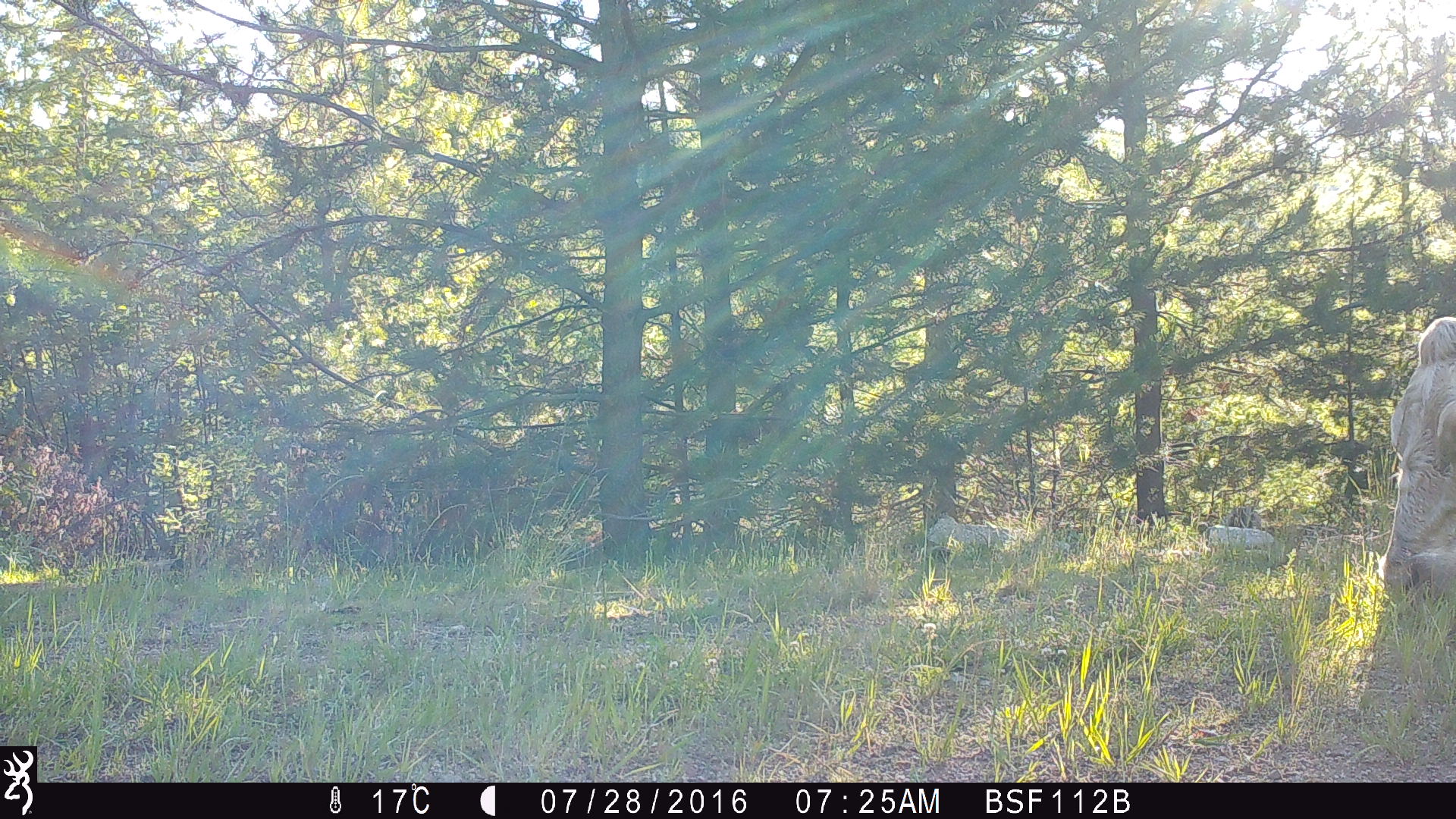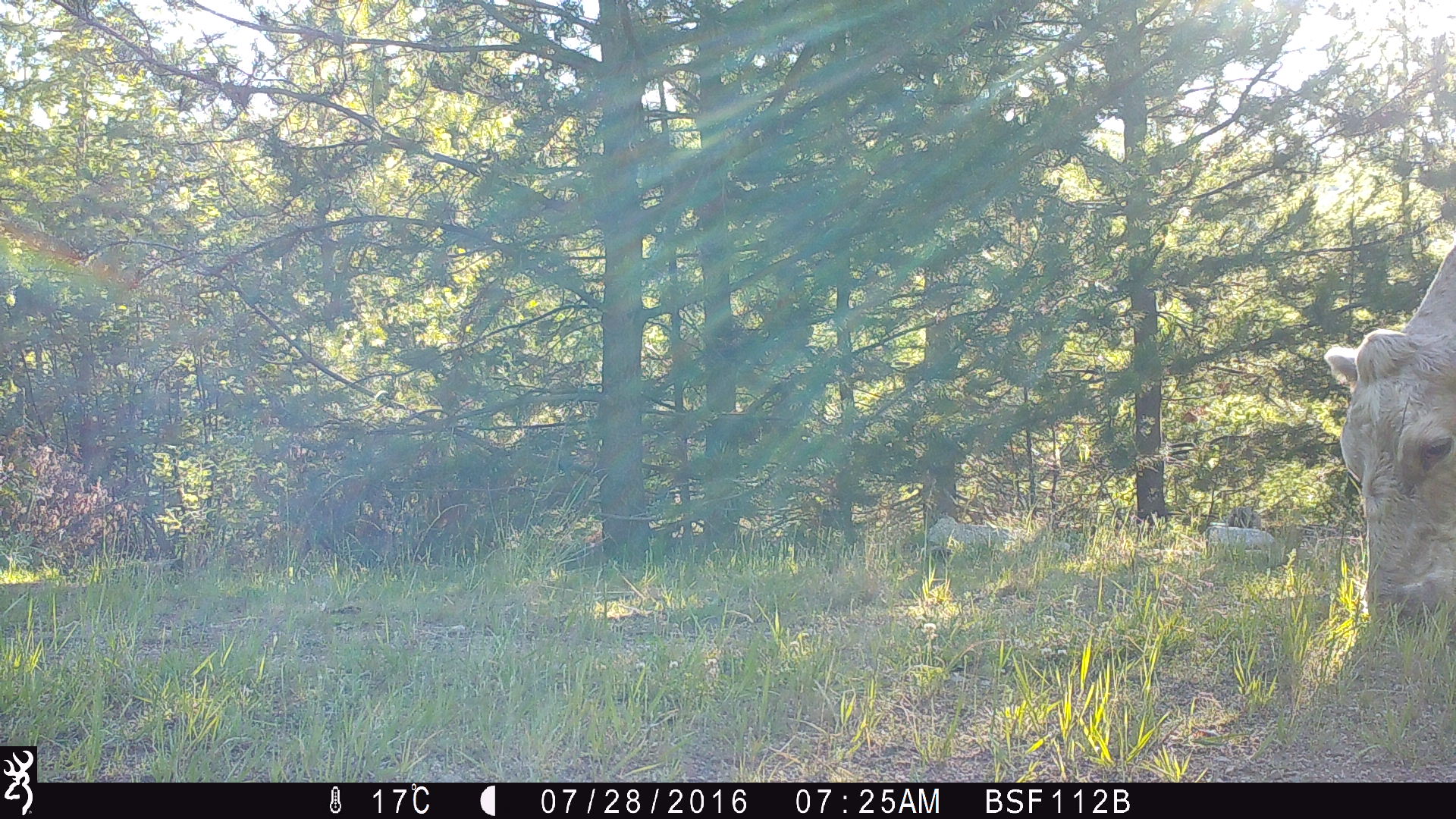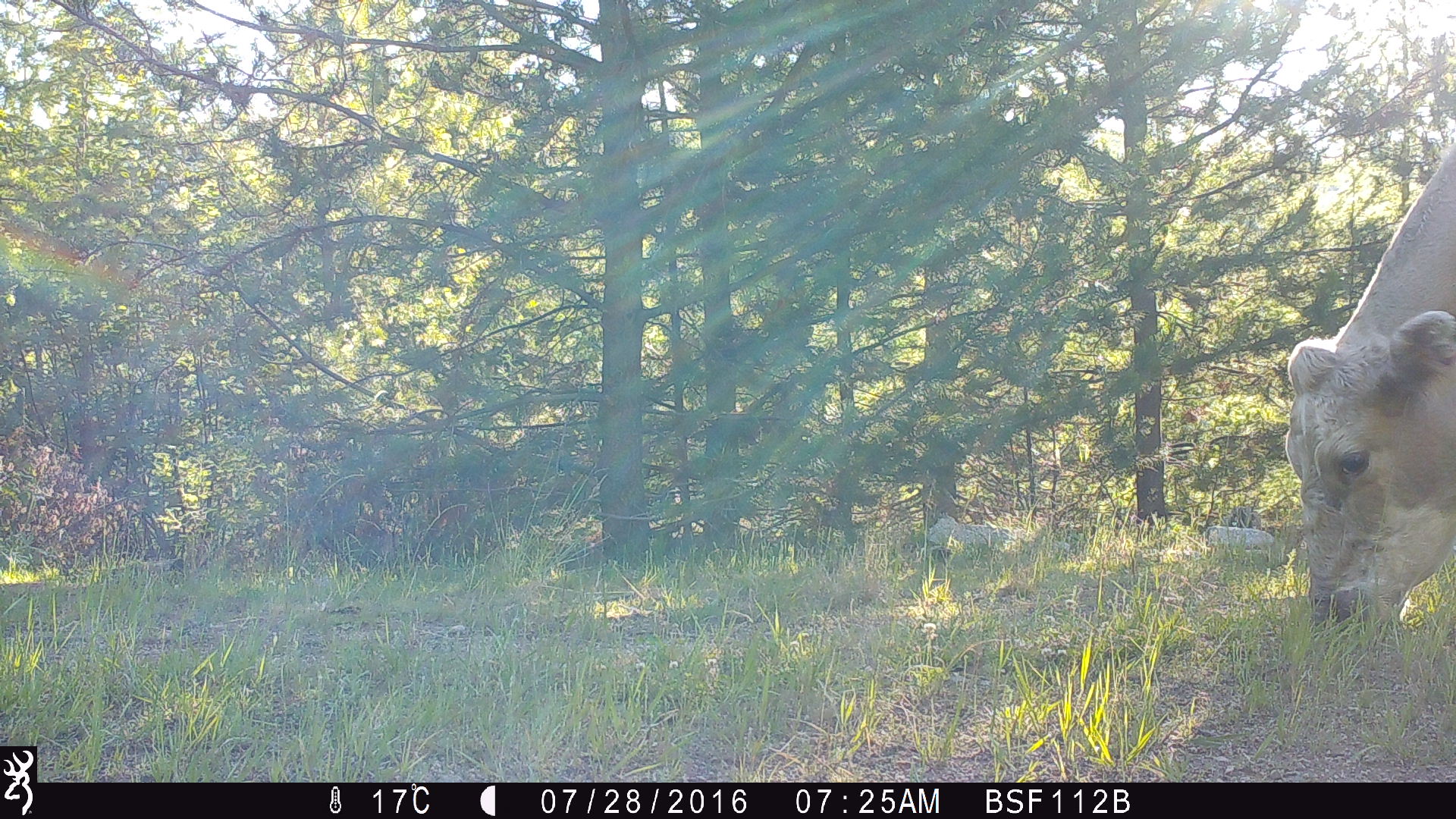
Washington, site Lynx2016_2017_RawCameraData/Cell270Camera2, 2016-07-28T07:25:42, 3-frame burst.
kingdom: Animalia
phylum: Chordata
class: Mammalia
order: Artiodactyla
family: Bovidae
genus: Bos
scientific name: Bos taurus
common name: domestic cattle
Domestic cattle (Bos taurus). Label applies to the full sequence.